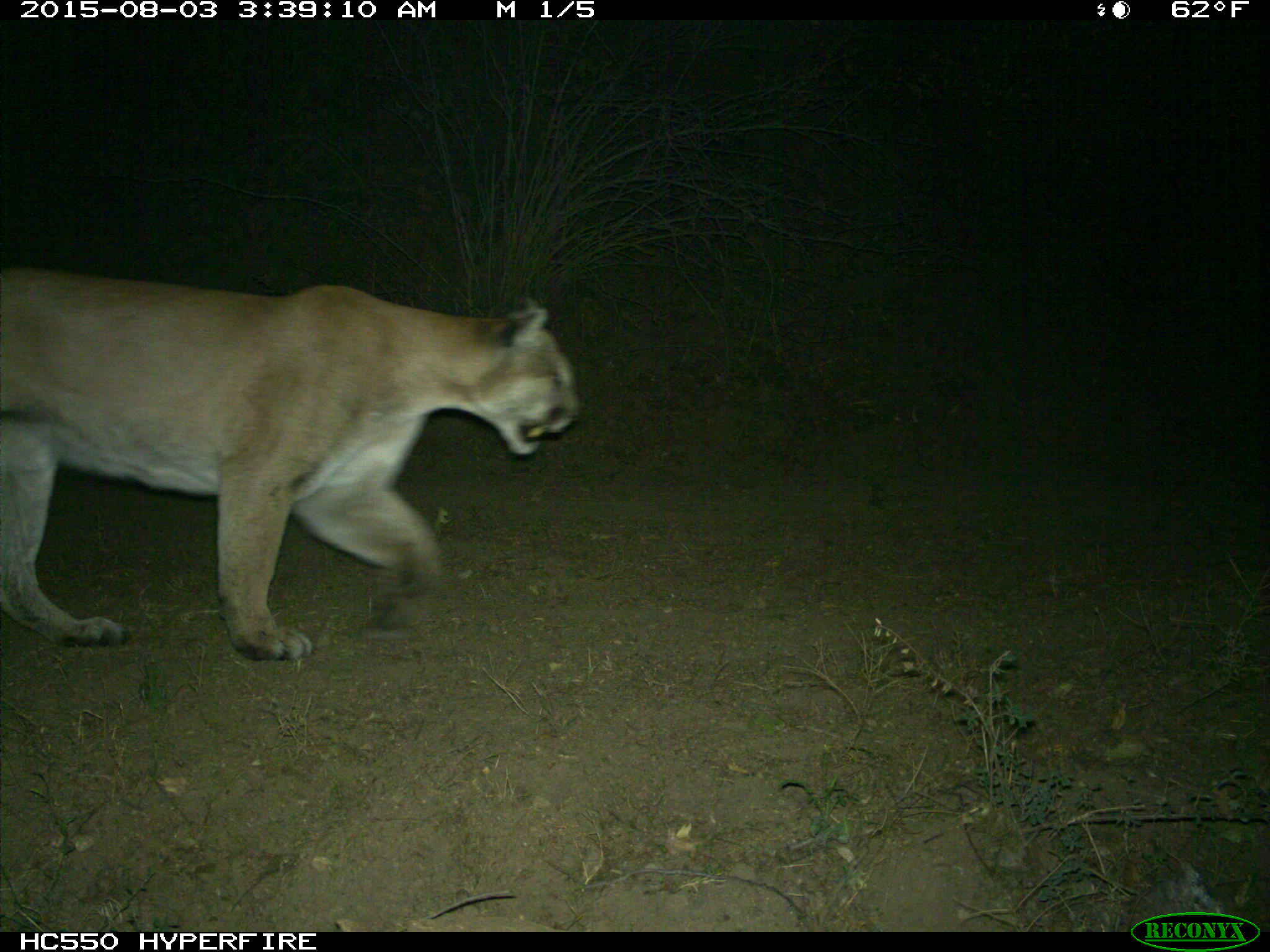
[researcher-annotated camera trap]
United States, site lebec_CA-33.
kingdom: Animalia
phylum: Chordata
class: Mammalia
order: Carnivora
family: Felidae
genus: Puma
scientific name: Puma concolor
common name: mountain lion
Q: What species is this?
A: Puma concolor (mountain lion).